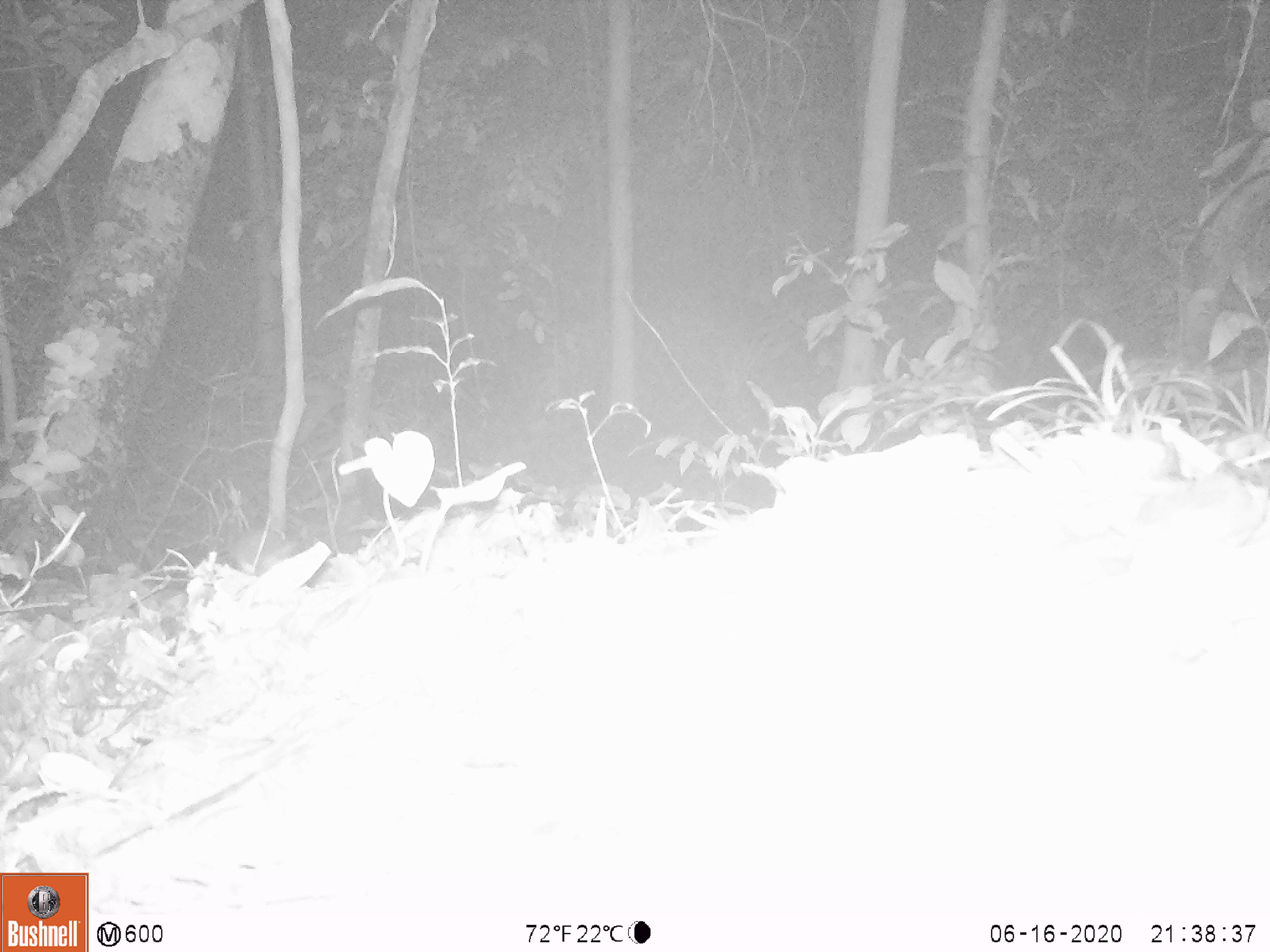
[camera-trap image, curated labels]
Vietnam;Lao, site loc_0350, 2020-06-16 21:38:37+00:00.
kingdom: Animalia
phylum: Chordata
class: Mammalia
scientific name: Mammalia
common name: mammal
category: unidentified small mammal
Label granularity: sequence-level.